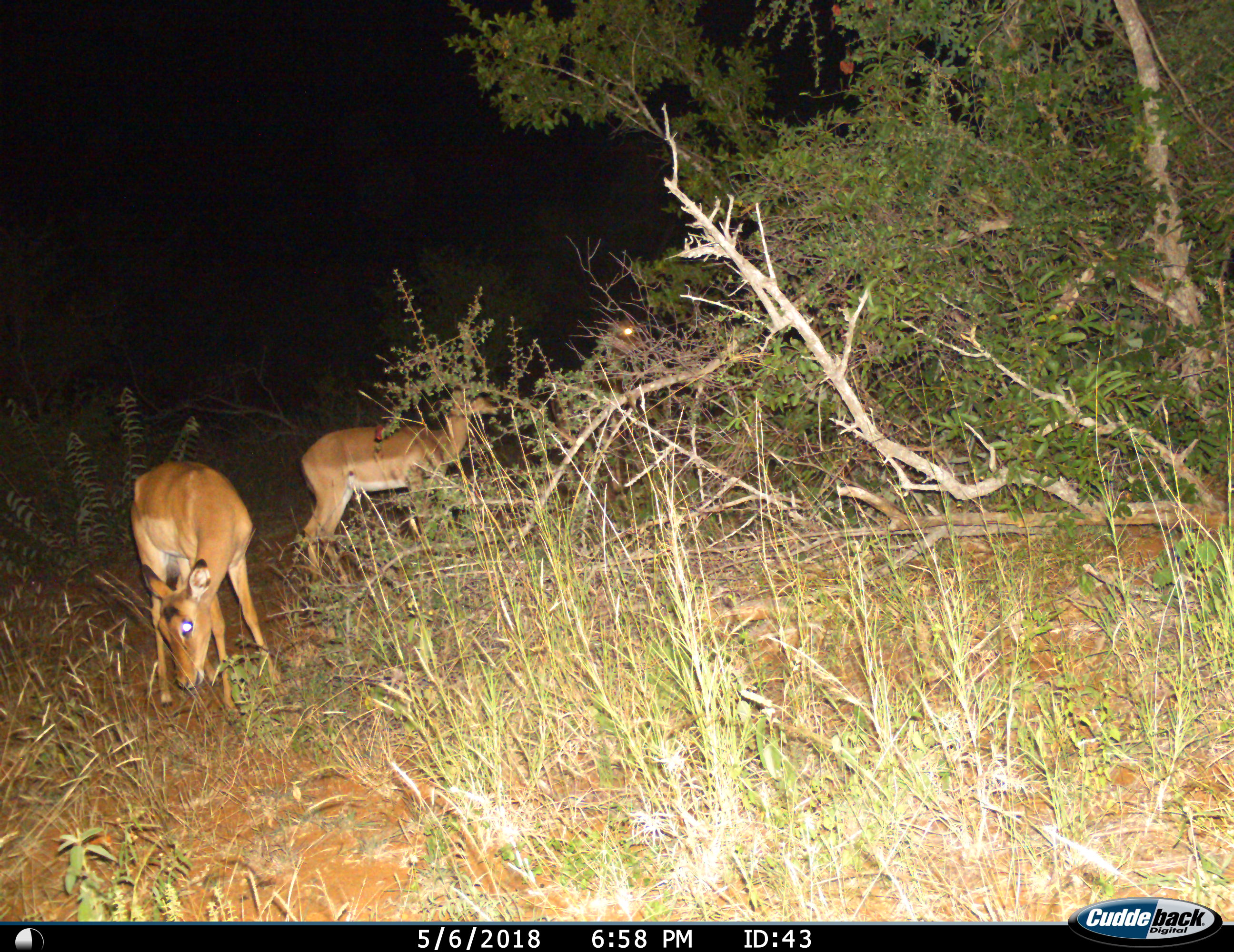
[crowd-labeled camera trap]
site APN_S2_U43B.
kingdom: Animalia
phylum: Chordata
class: Mammalia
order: Artiodactyla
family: Bovidae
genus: Aepyceros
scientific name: Aepyceros melampus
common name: impala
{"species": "impala (Aepyceros melampus)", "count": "3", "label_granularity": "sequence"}